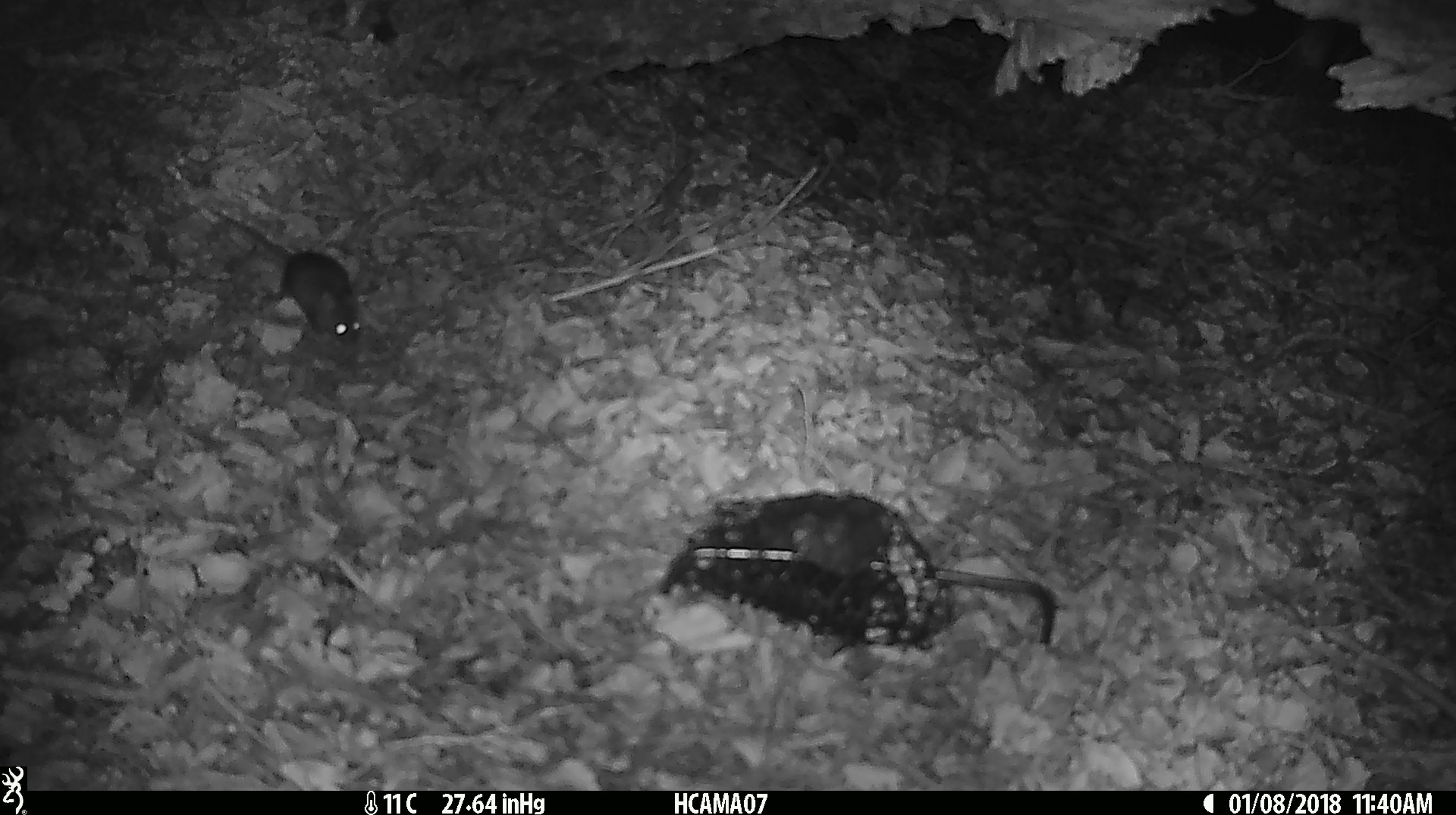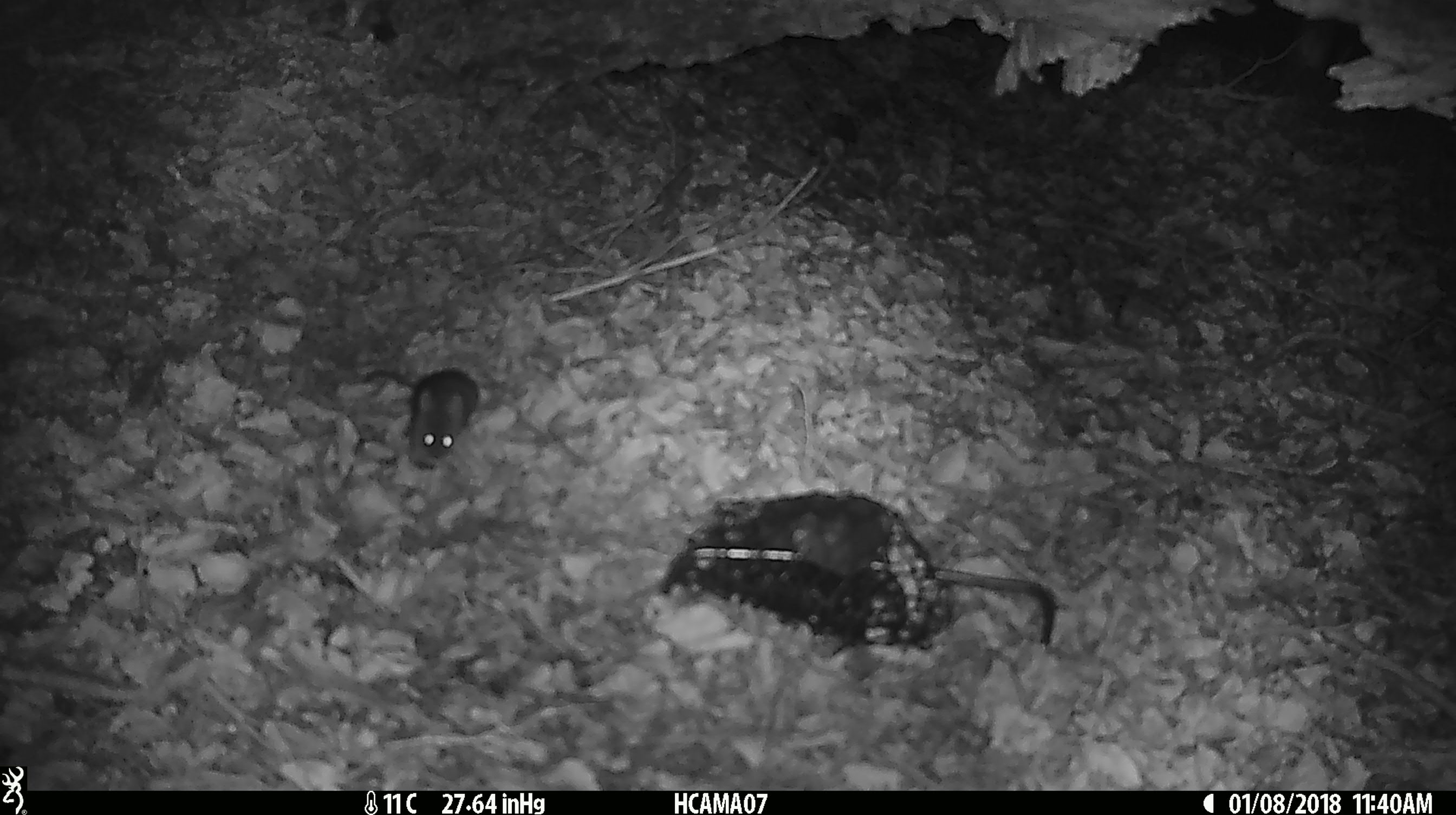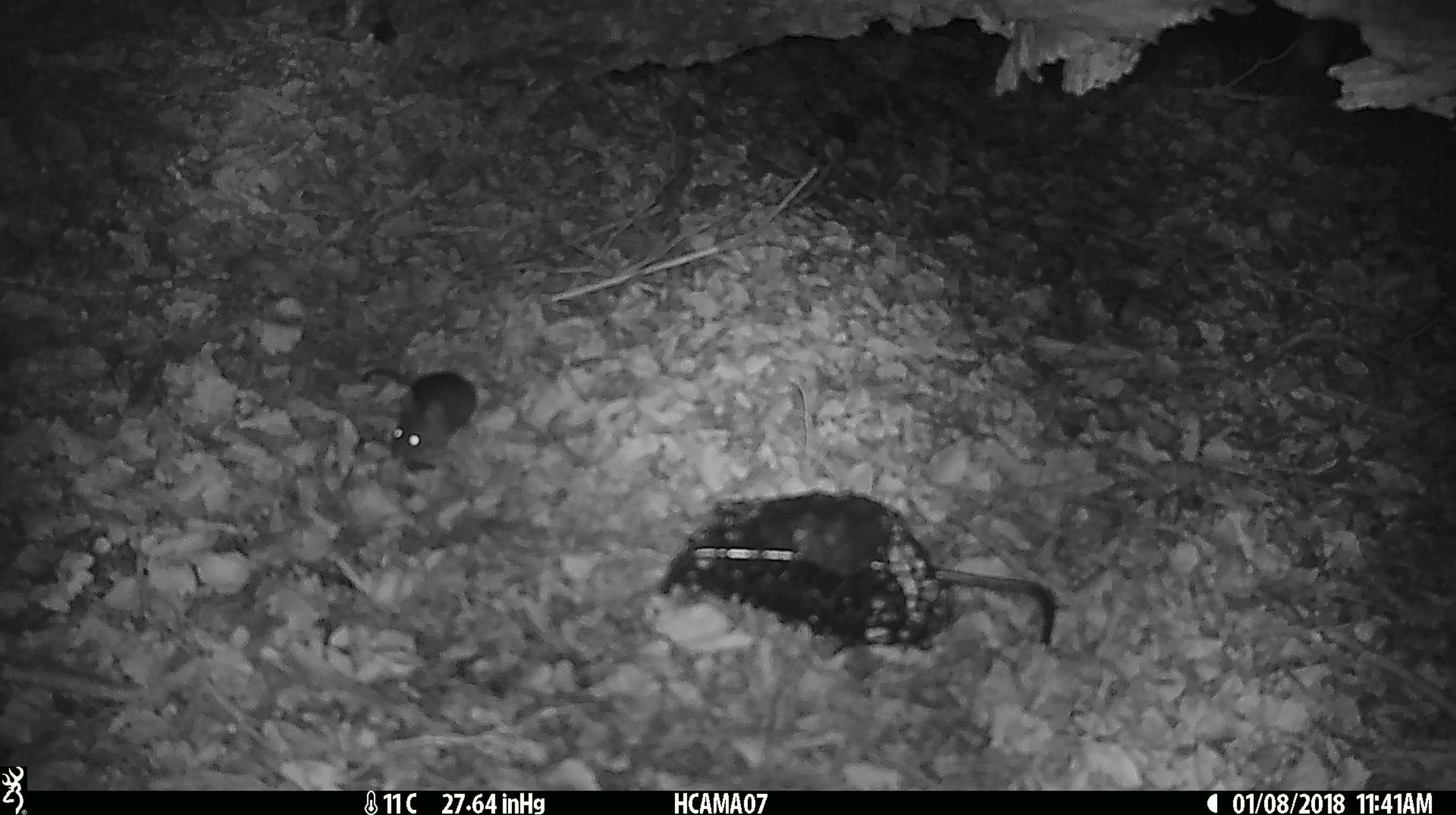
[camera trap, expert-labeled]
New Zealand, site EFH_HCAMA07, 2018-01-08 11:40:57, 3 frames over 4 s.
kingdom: Animalia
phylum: Chordata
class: Mammalia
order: Rodentia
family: Muridae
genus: Mus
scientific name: Mus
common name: mouse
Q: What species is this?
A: Mouse (Mus).